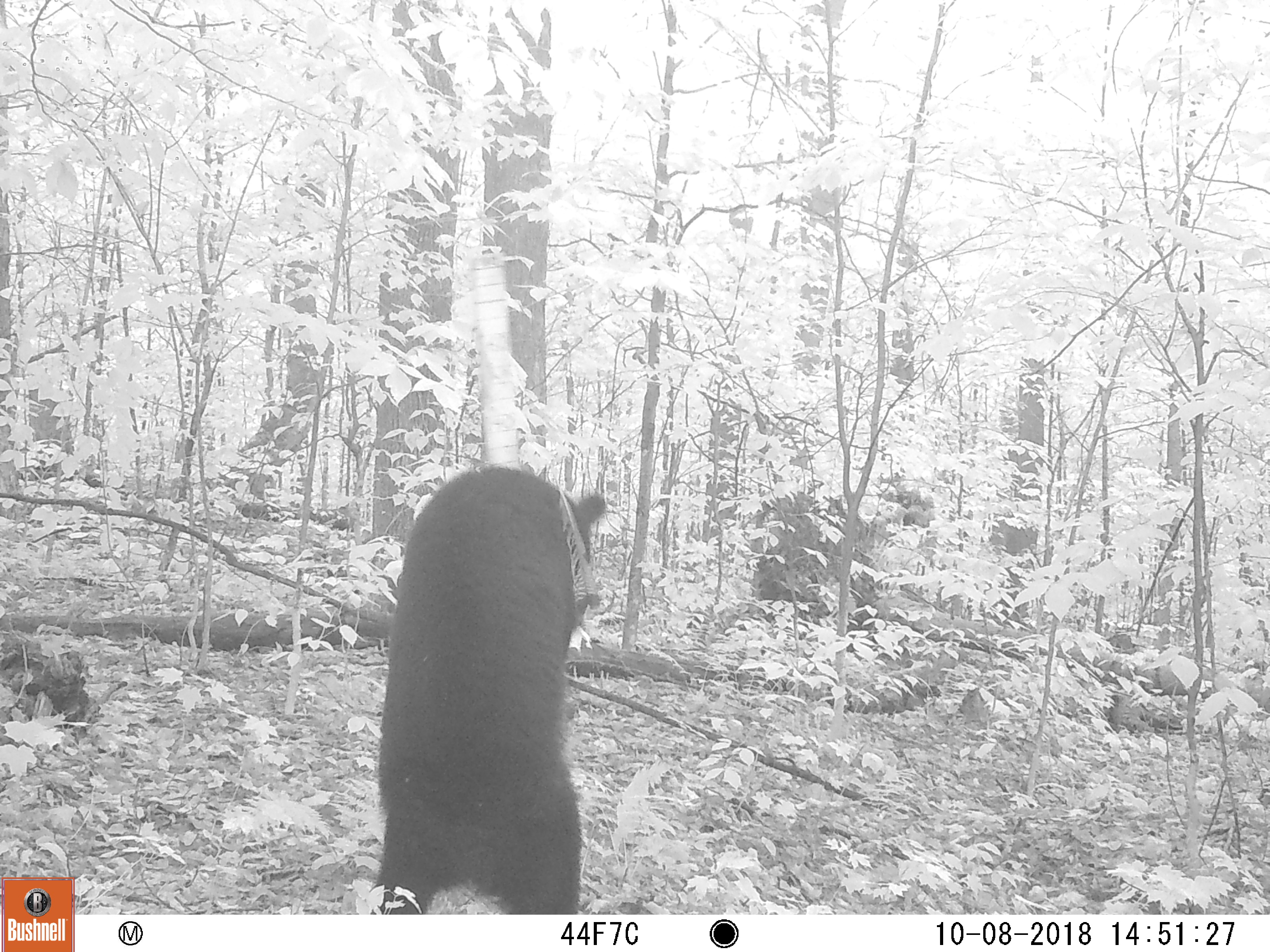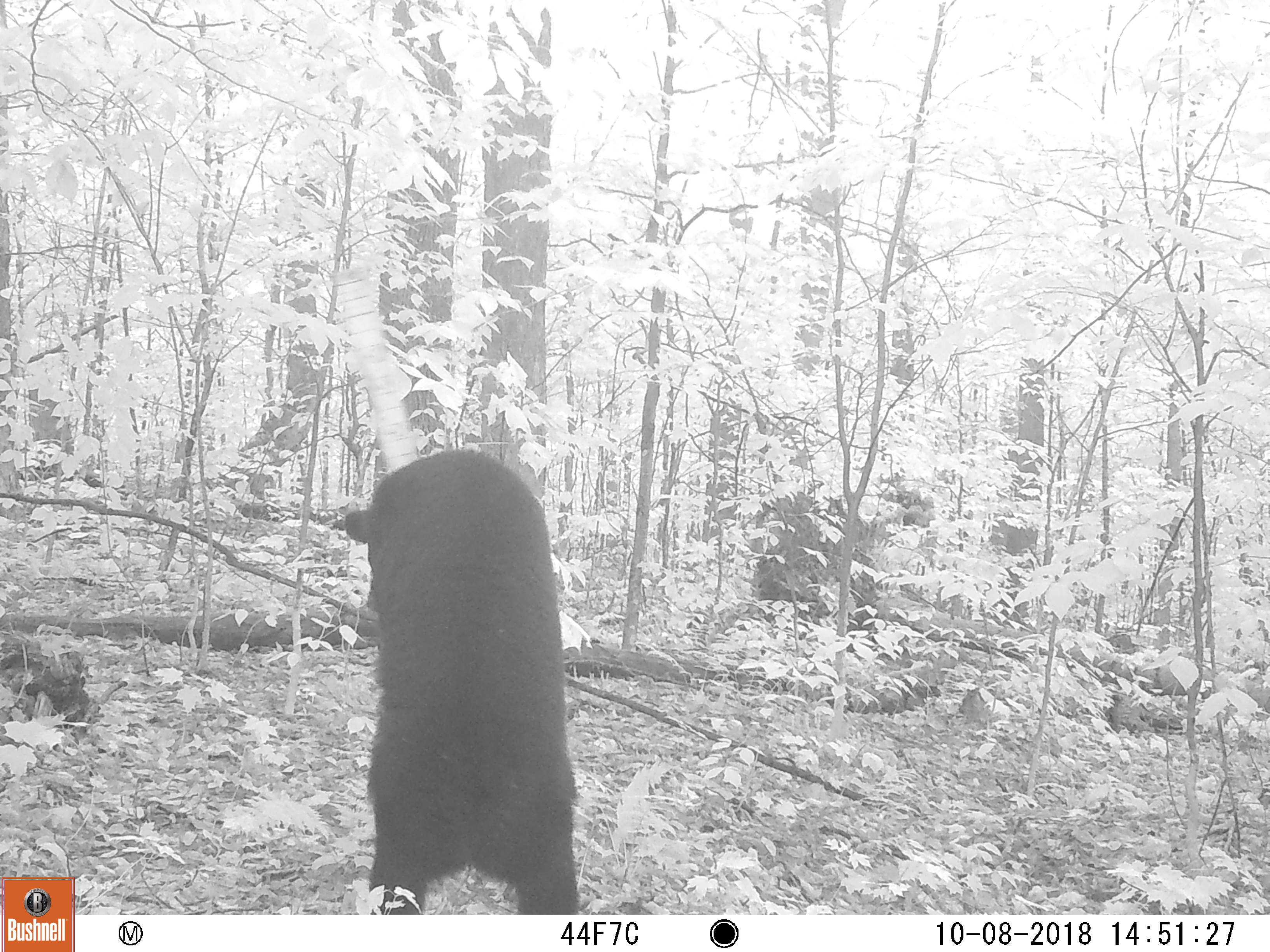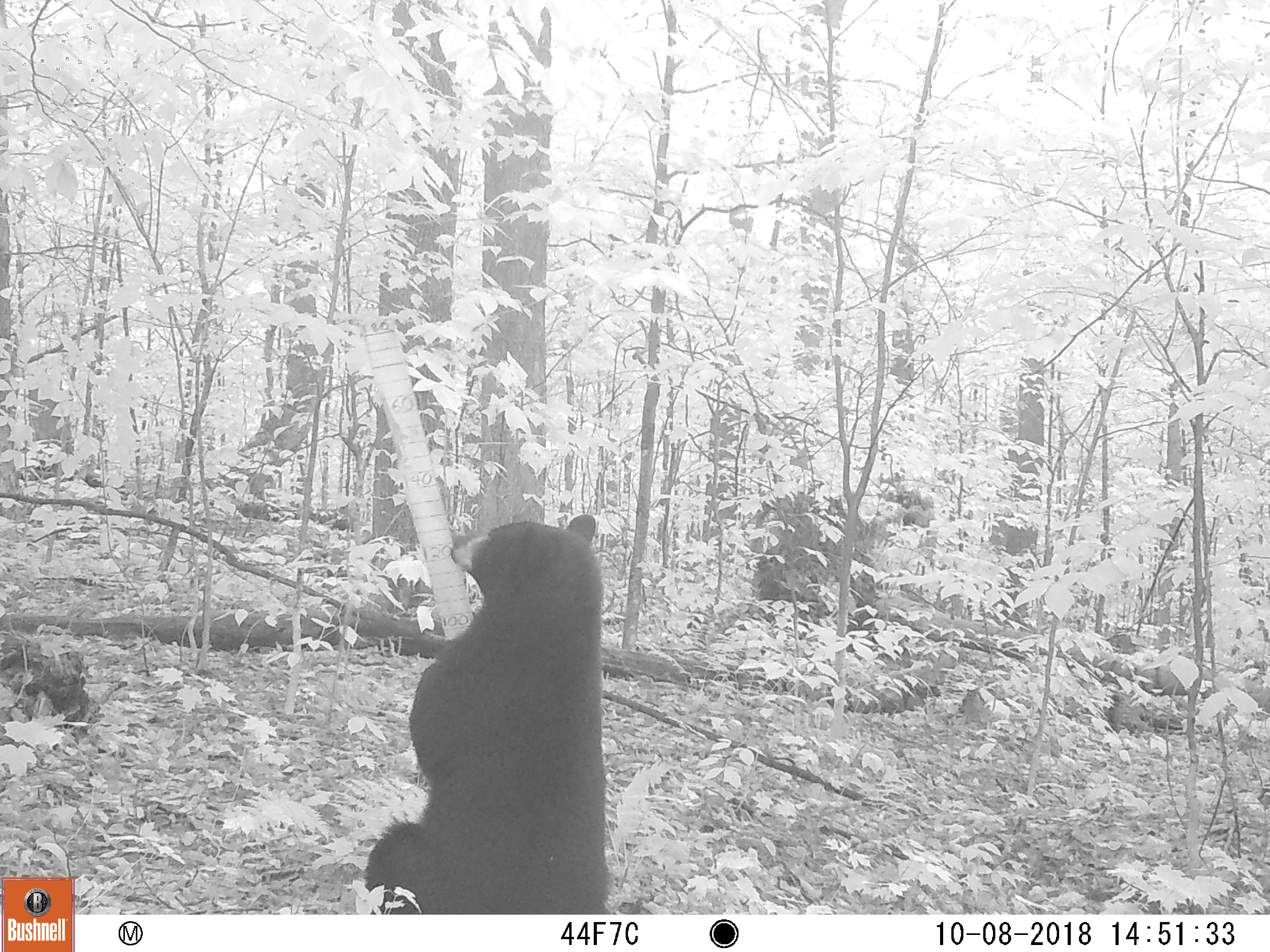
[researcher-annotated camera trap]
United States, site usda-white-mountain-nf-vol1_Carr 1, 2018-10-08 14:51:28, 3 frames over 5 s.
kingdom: Animalia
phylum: Chordata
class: Mammalia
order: Carnivora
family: Ursidae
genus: Ursus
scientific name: Ursus americanus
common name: black bear